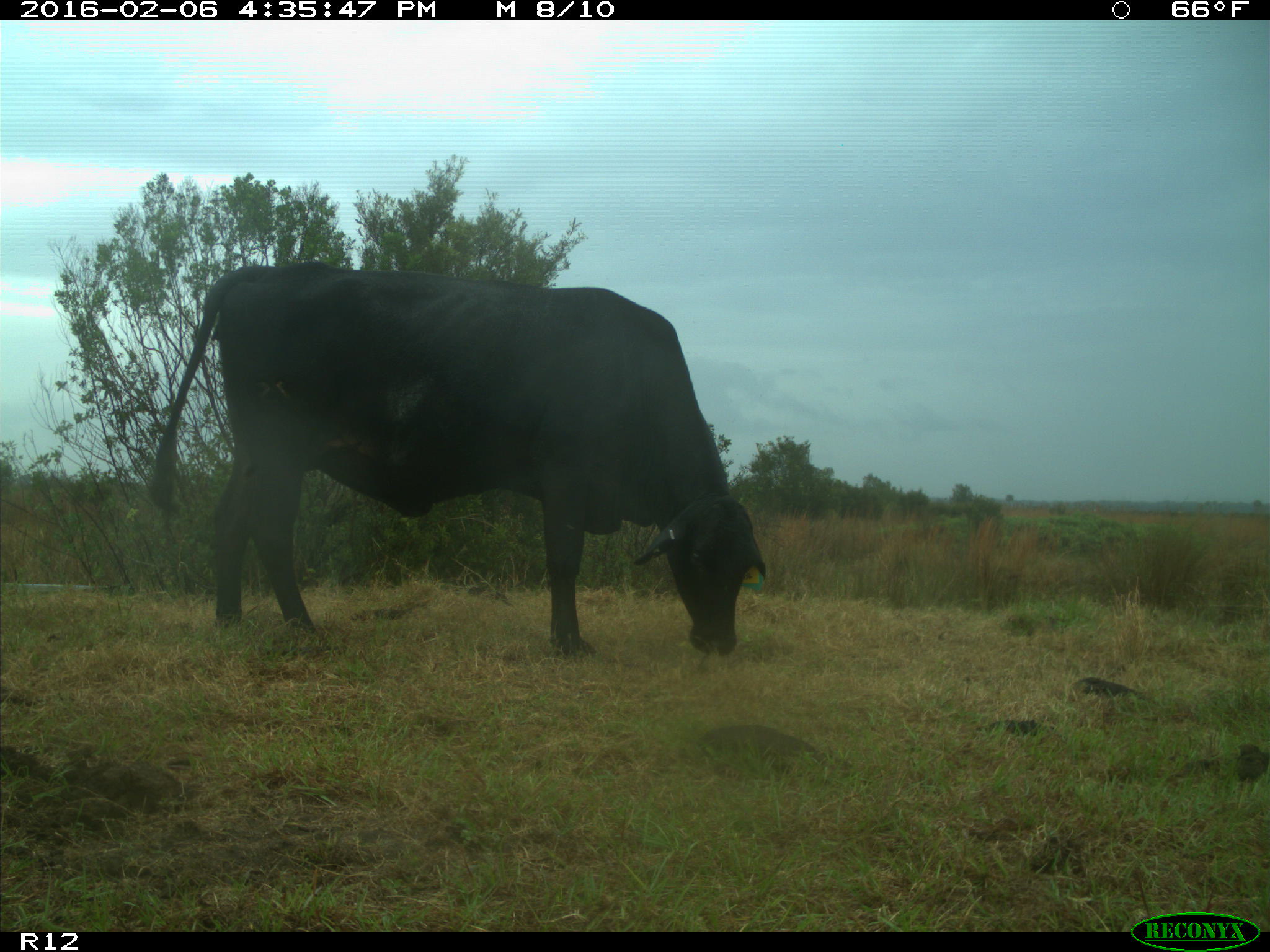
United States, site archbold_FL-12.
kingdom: Animalia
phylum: Chordata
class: Mammalia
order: Artiodactyla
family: Bovidae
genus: Bos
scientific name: Bos taurus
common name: domestic cow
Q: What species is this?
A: Bos taurus (domestic cow).